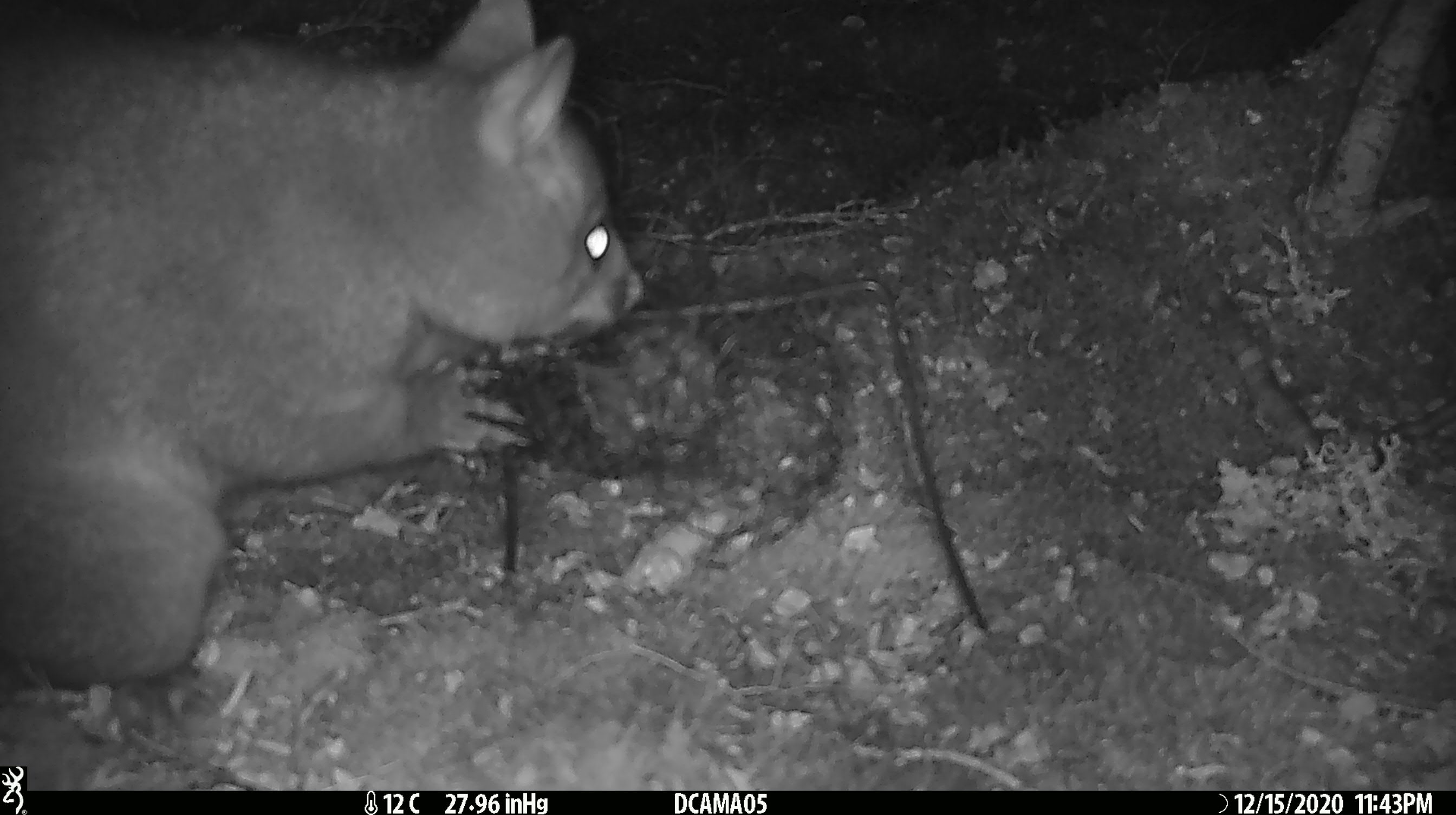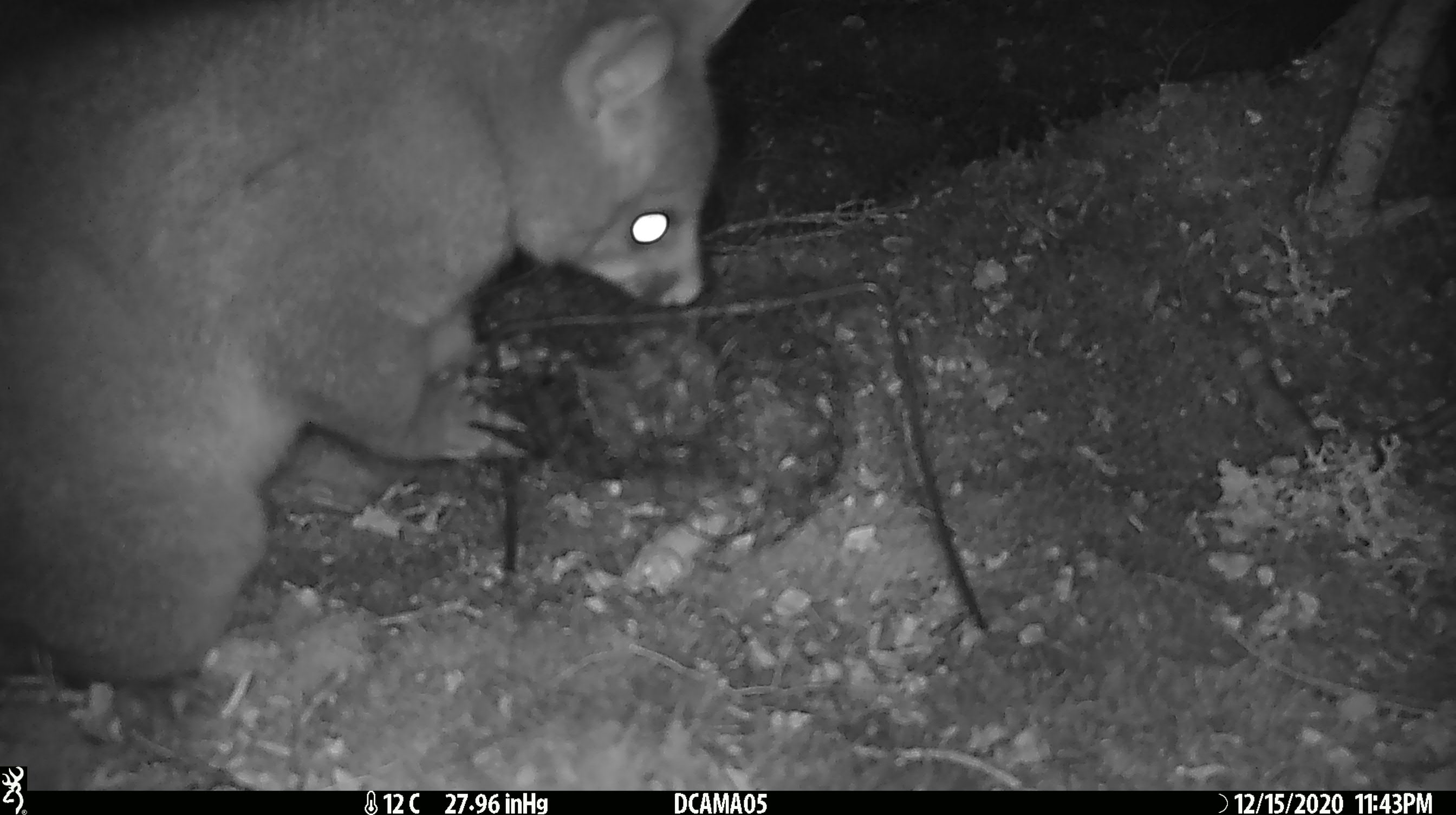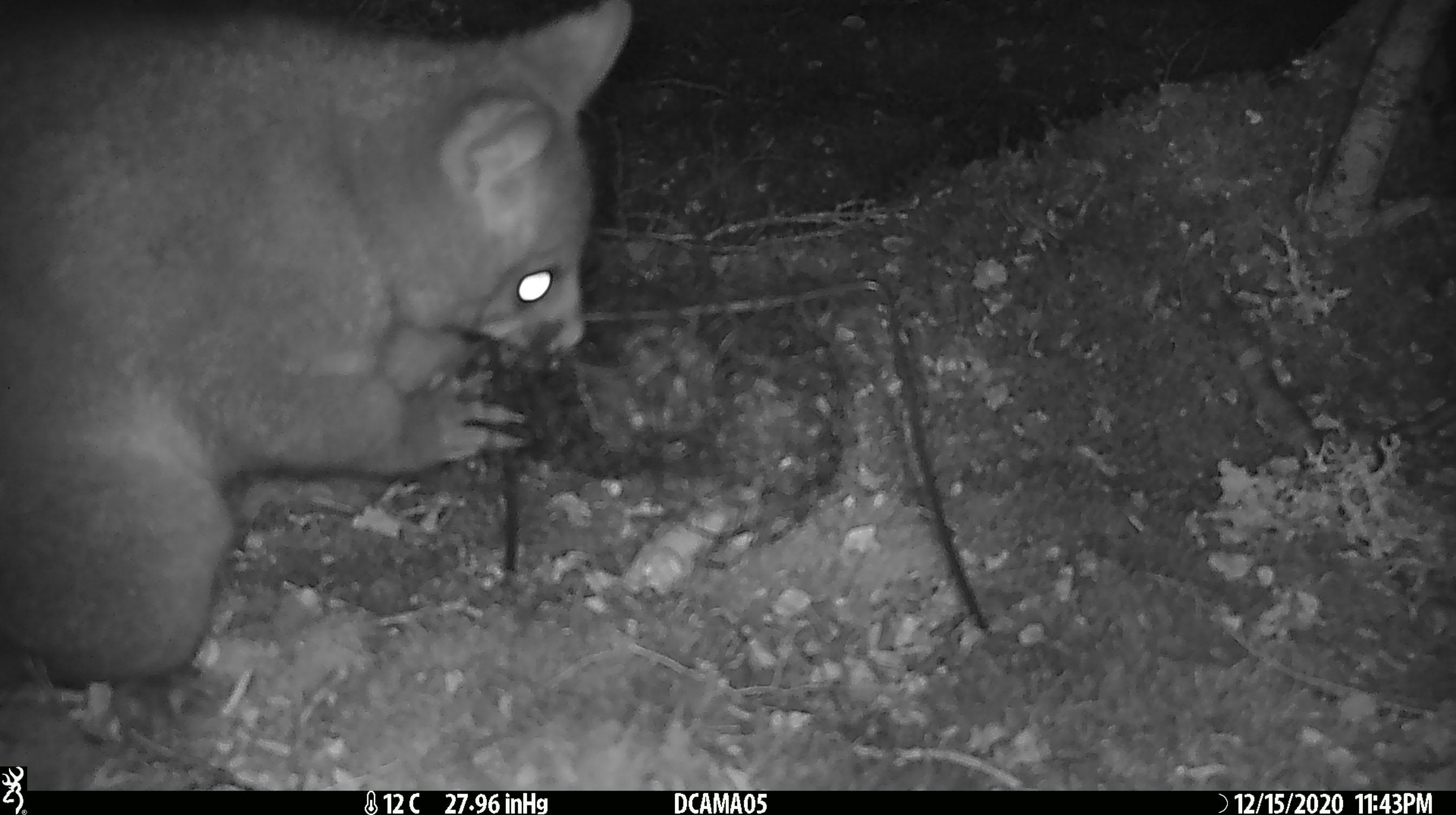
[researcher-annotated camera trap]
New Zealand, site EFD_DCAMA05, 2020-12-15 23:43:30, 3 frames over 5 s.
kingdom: Animalia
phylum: Chordata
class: Mammalia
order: Diprotodontia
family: Phalangeridae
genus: Trichosurus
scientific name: Trichosurus vulpecula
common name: common brushtail possum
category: possum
Possum (common brushtail possum) (Trichosurus vulpecula).